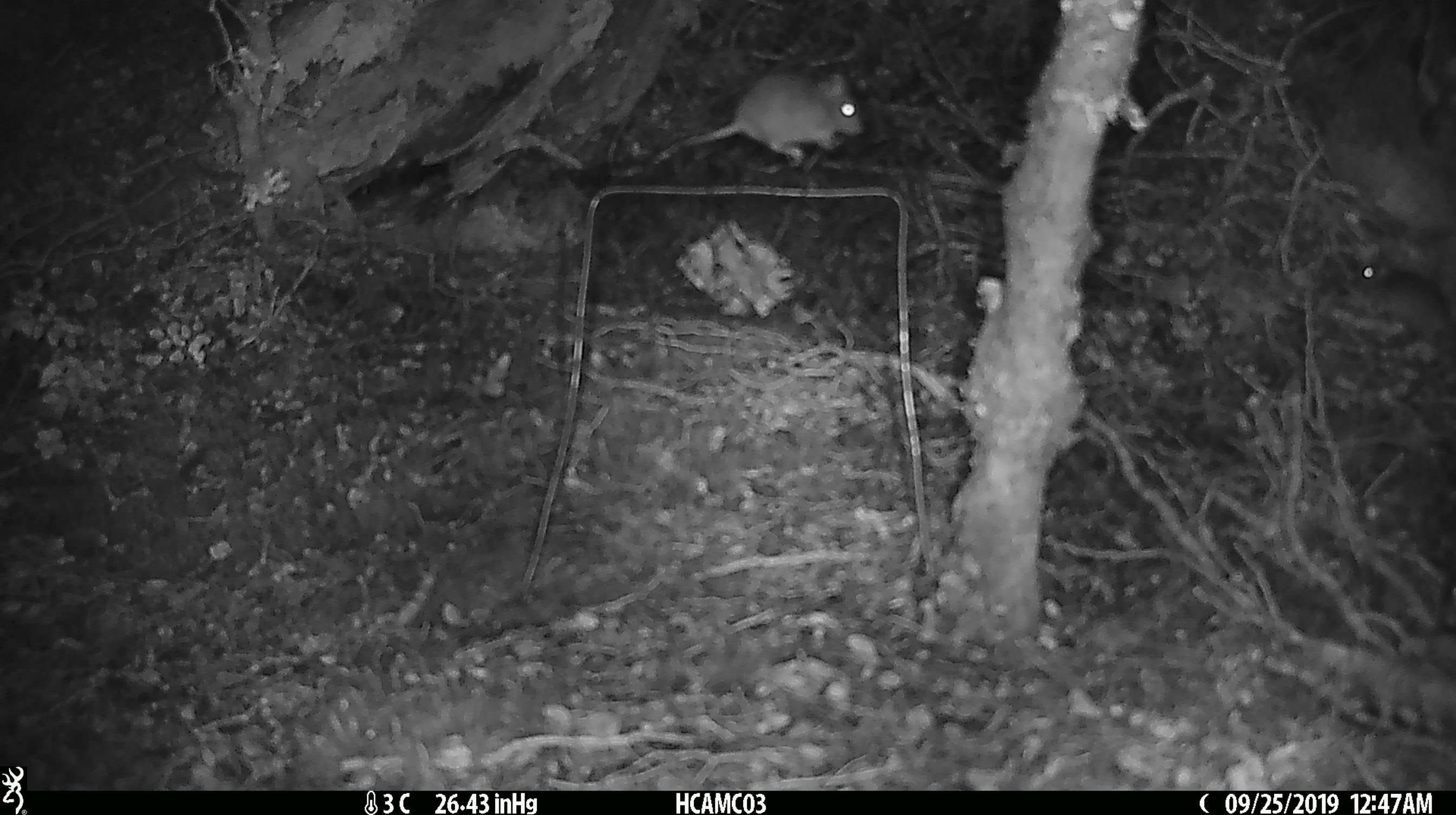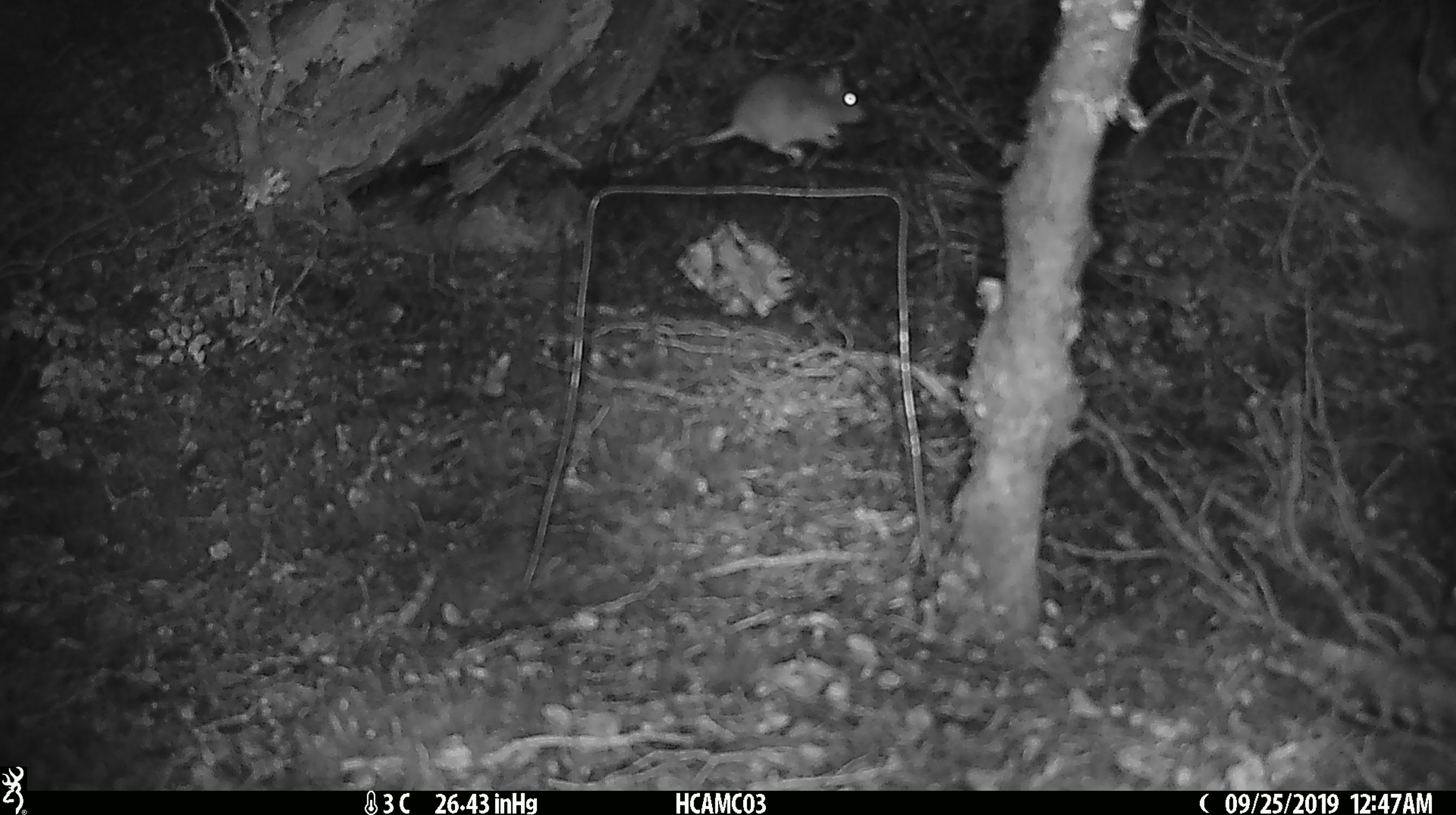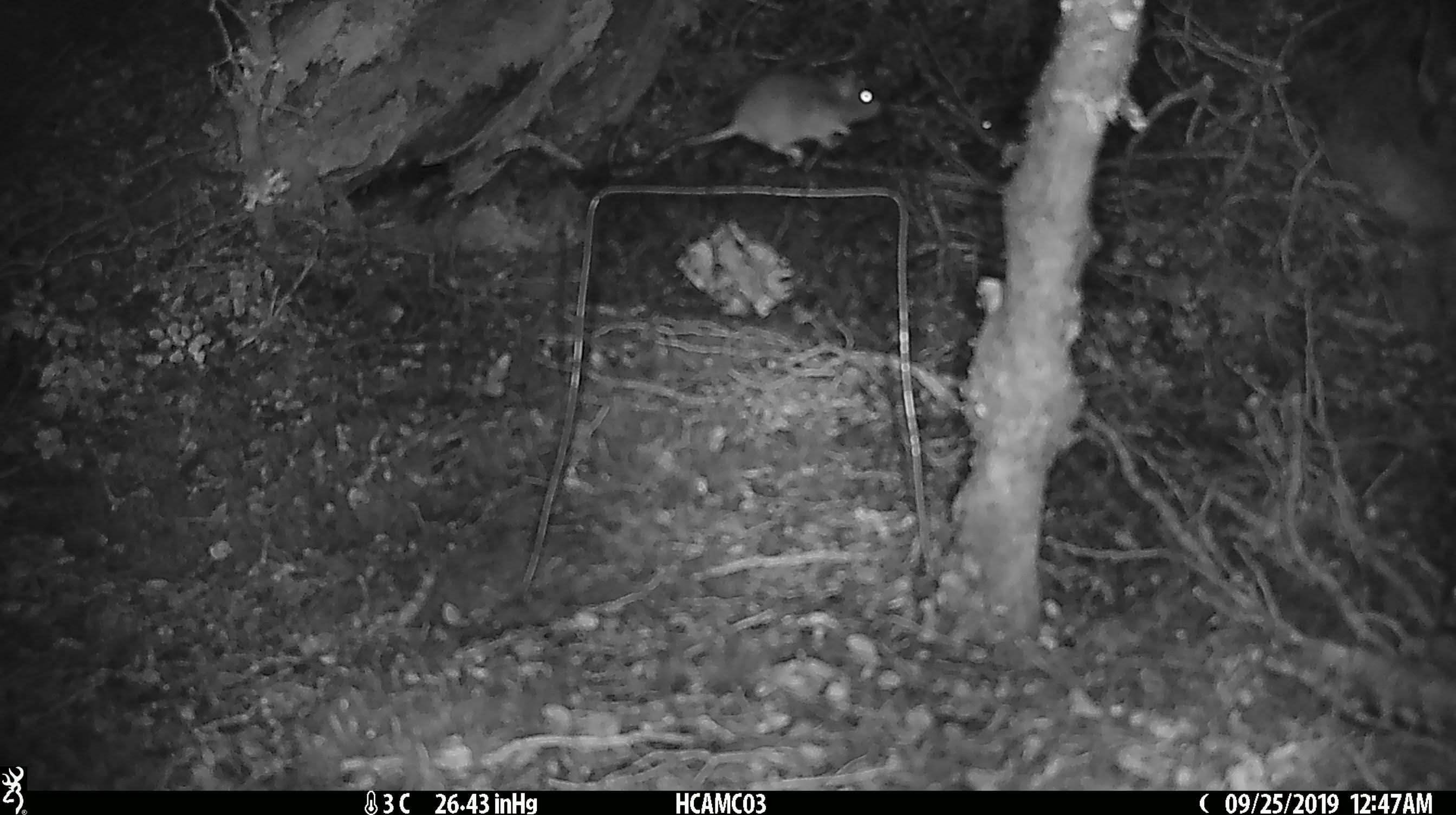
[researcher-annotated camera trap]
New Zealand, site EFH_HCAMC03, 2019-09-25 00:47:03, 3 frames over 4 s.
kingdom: Animalia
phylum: Chordata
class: Mammalia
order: Rodentia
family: Muridae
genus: Mus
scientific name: Mus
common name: mouse